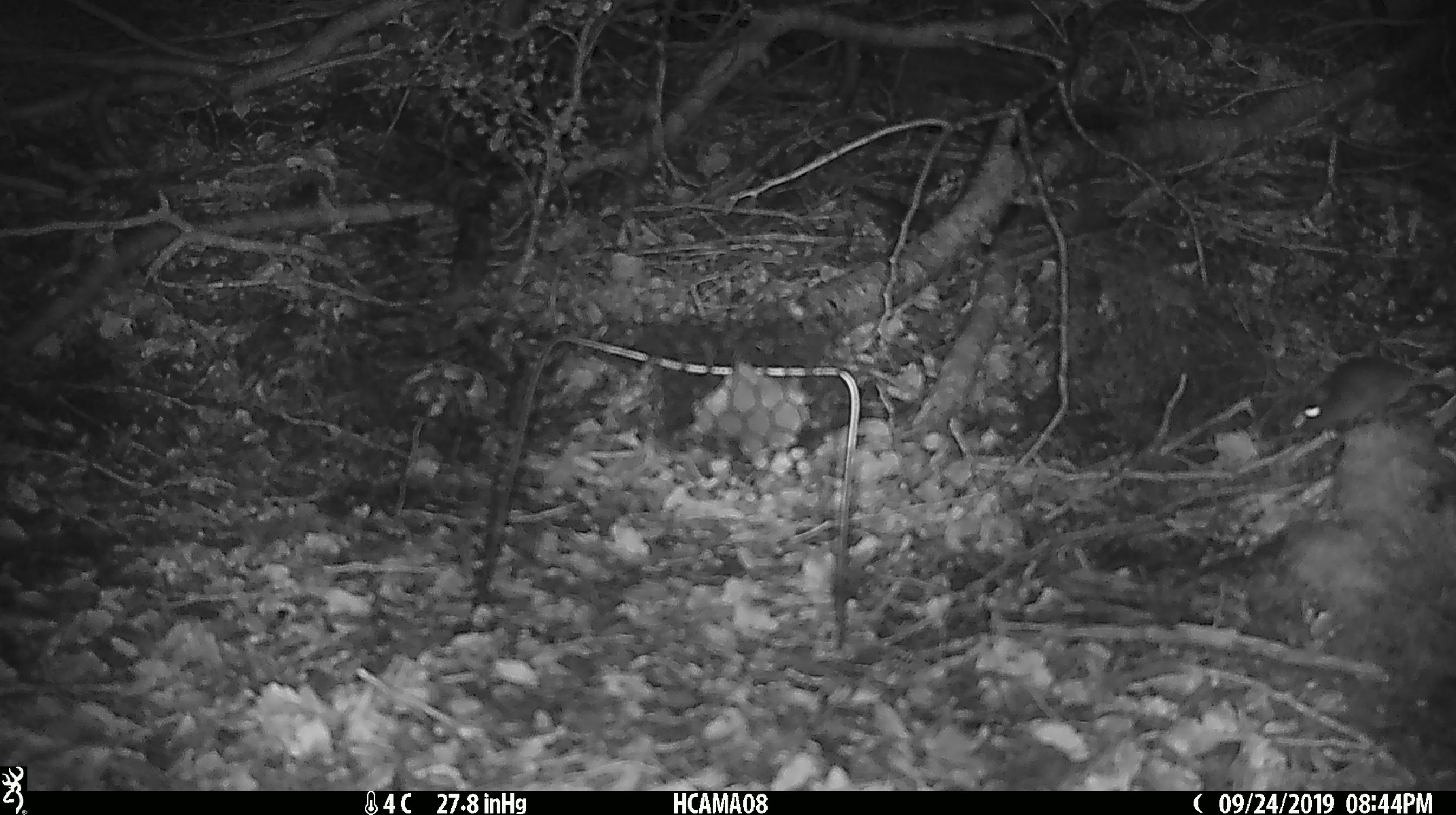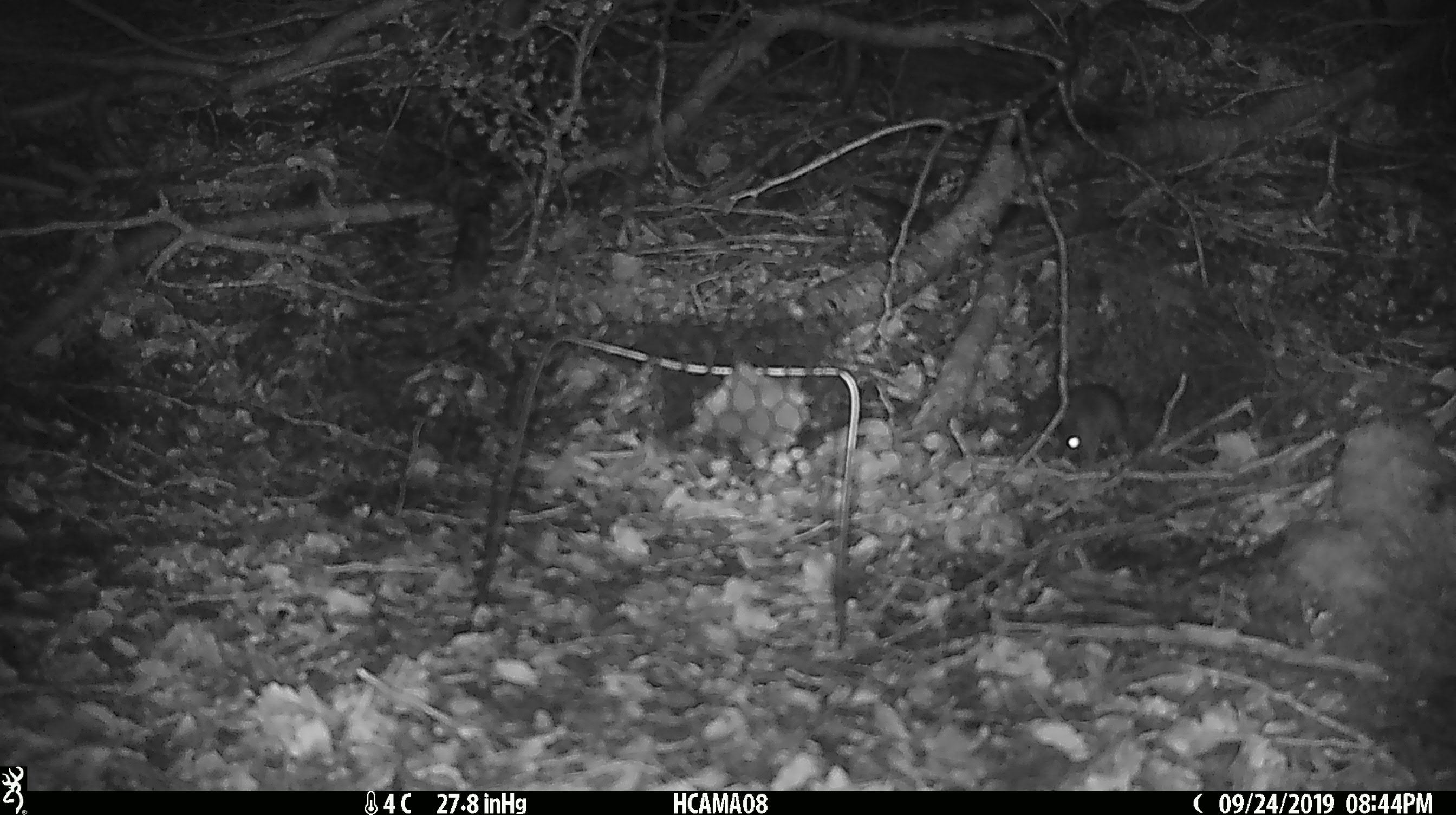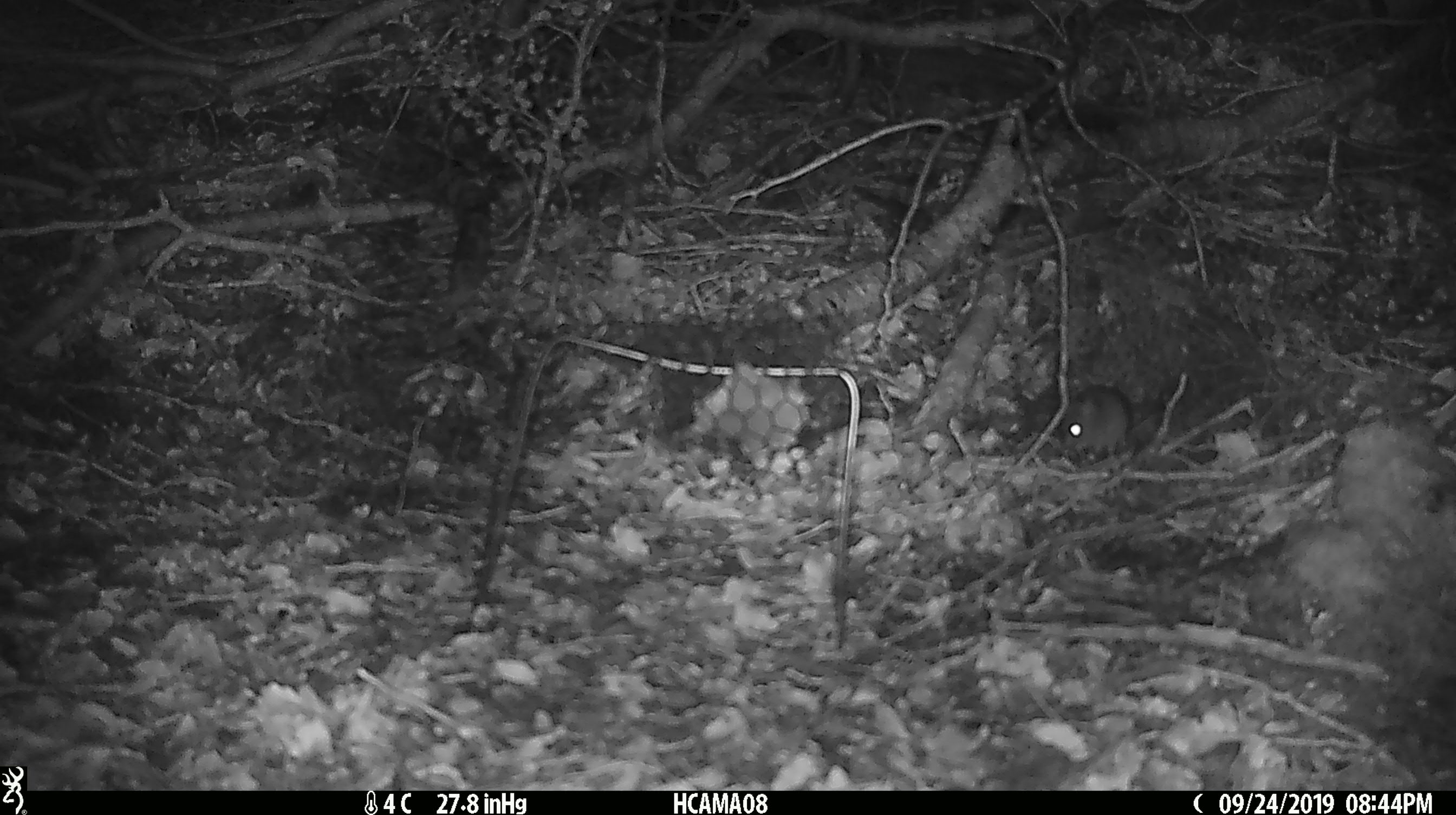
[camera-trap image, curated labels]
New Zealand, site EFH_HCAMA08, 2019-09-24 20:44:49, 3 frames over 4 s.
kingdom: Animalia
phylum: Chordata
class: Mammalia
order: Rodentia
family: Muridae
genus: Mus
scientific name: Mus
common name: mouse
Mouse (Mus).